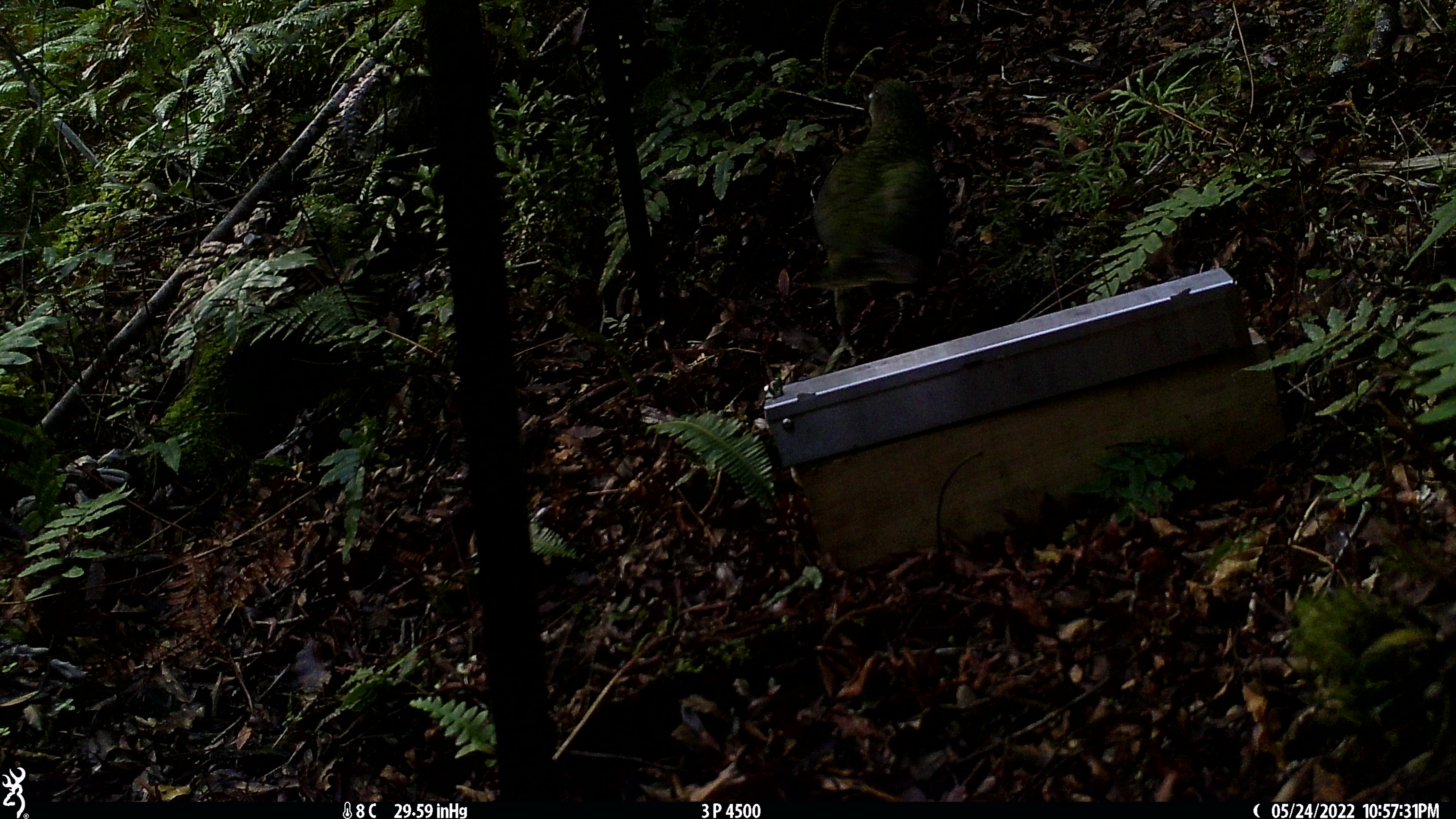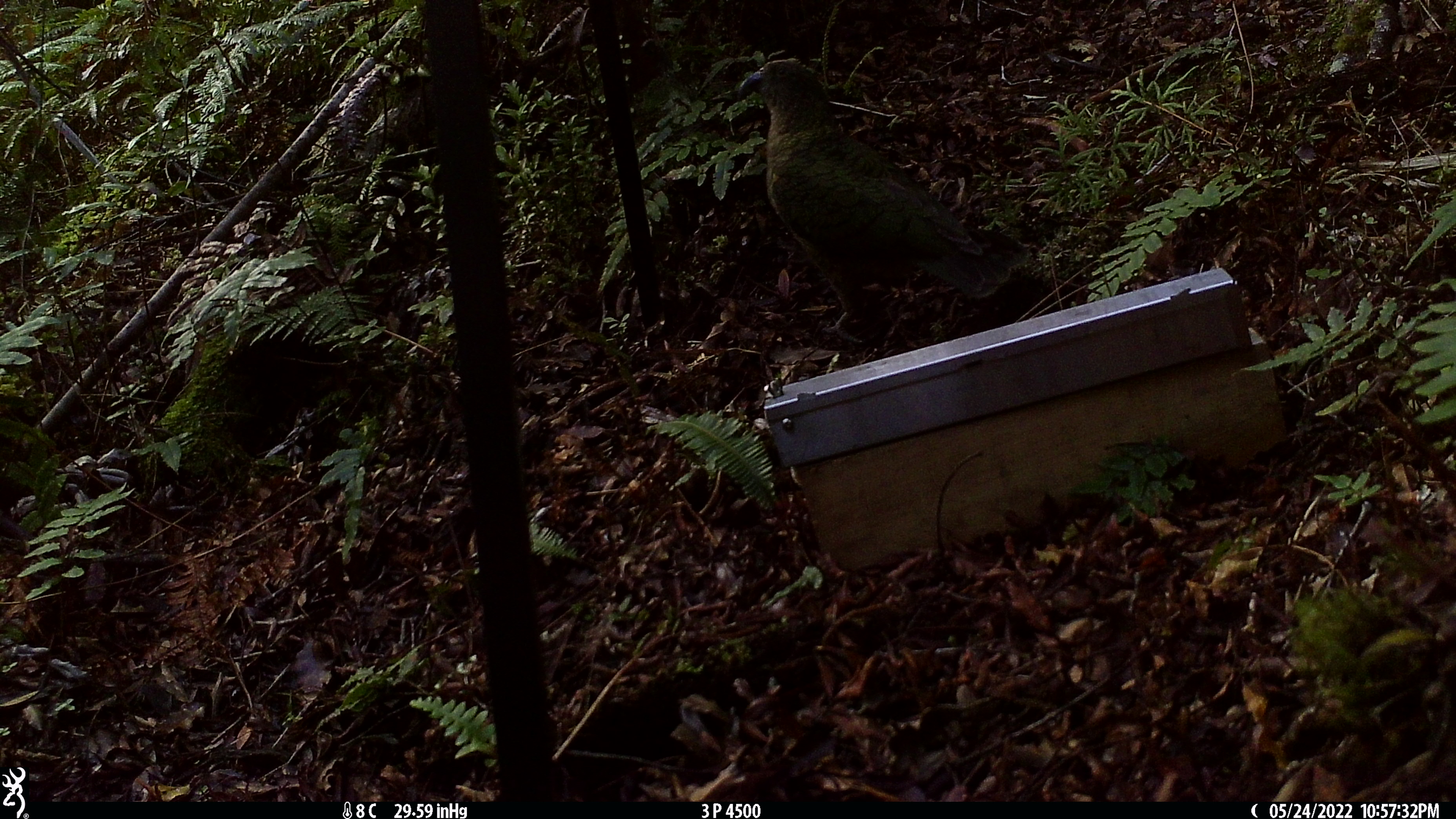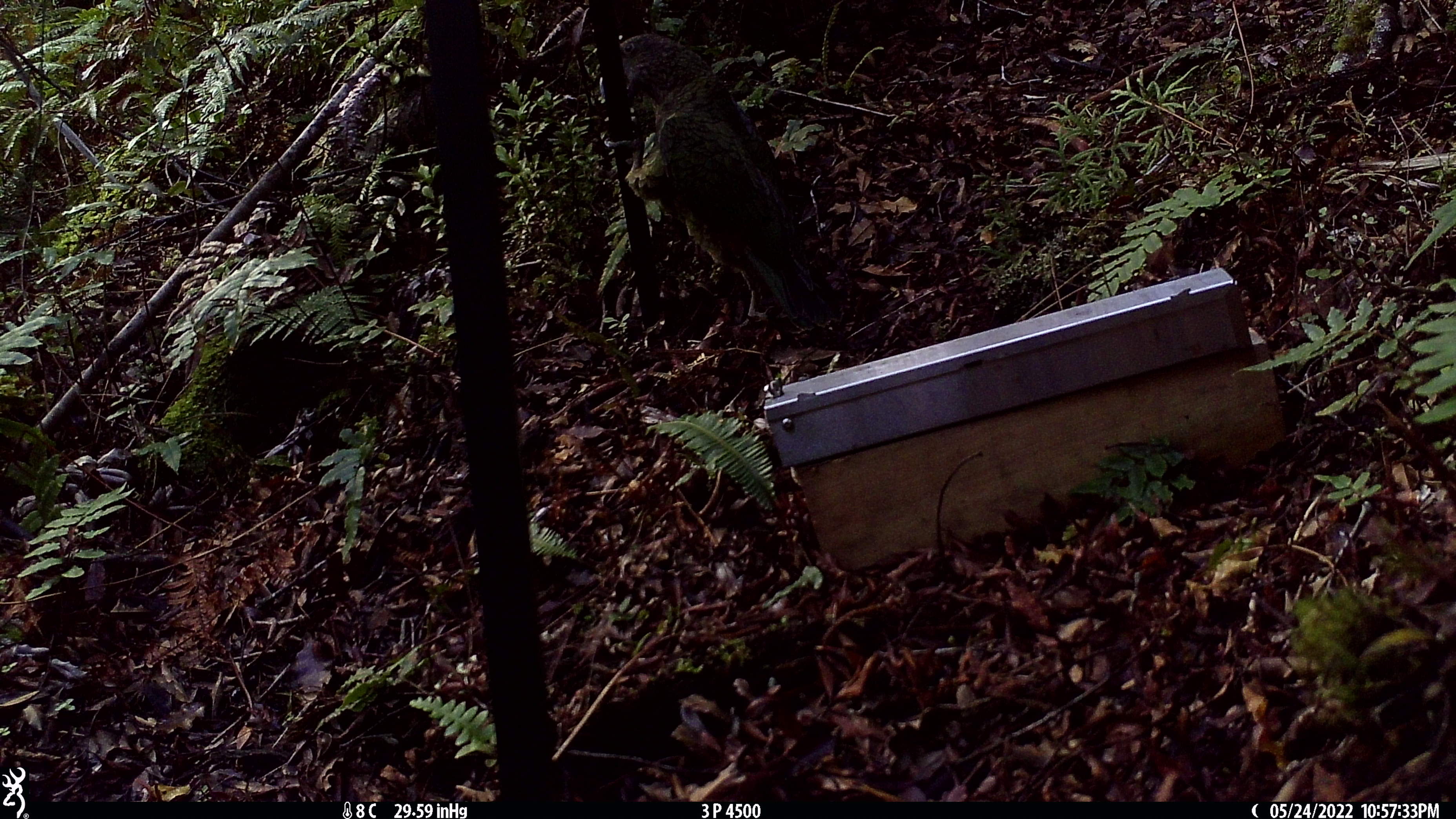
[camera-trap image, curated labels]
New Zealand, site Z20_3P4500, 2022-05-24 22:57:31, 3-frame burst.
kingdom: Animalia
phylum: Chordata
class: Aves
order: Psittaciformes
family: Strigopidae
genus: Nestor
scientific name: Nestor notabilis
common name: kea